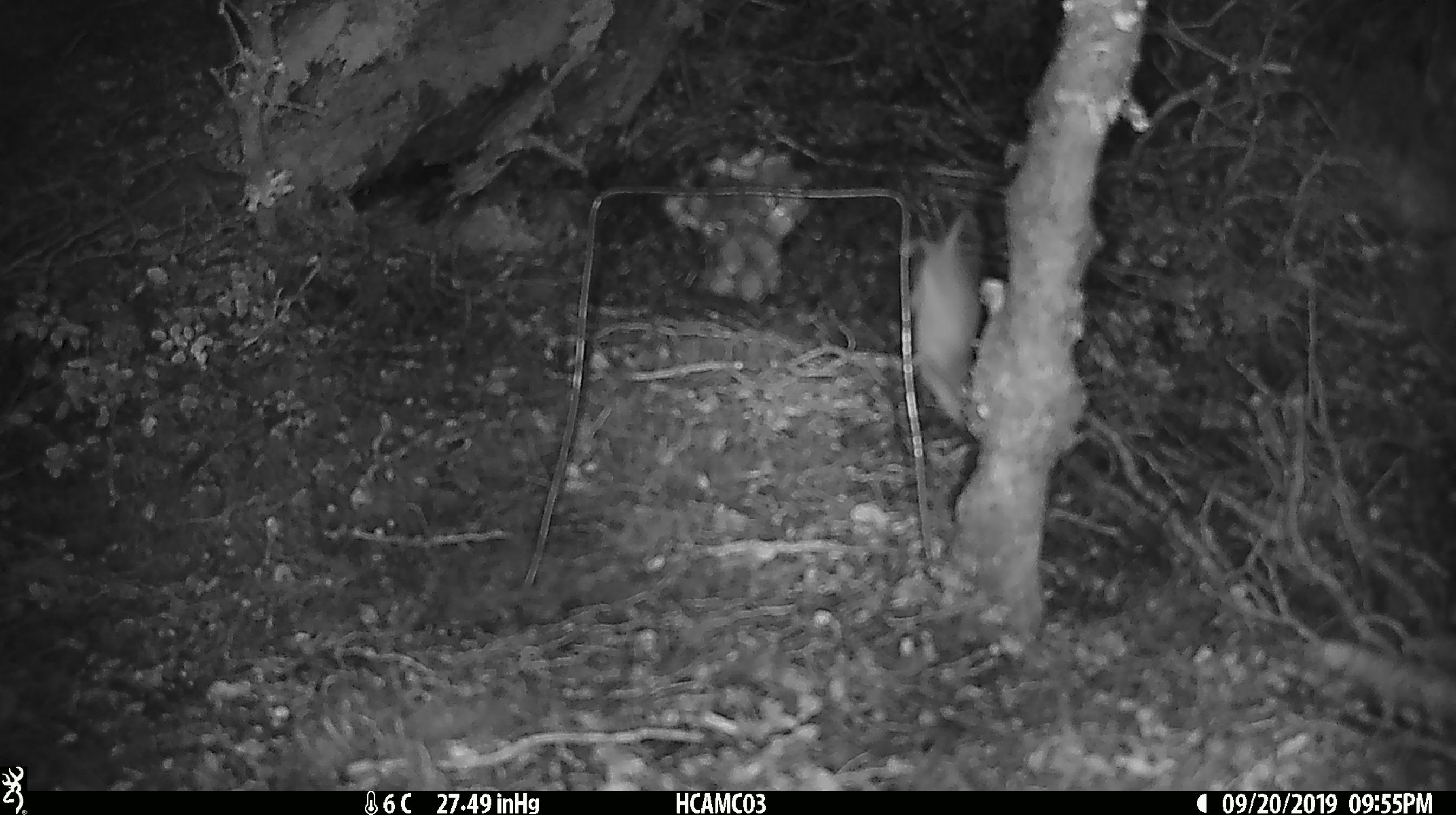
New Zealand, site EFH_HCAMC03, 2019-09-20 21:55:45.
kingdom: Animalia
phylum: Chordata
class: Mammalia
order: Rodentia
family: Muridae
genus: Mus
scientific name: Mus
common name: mouse